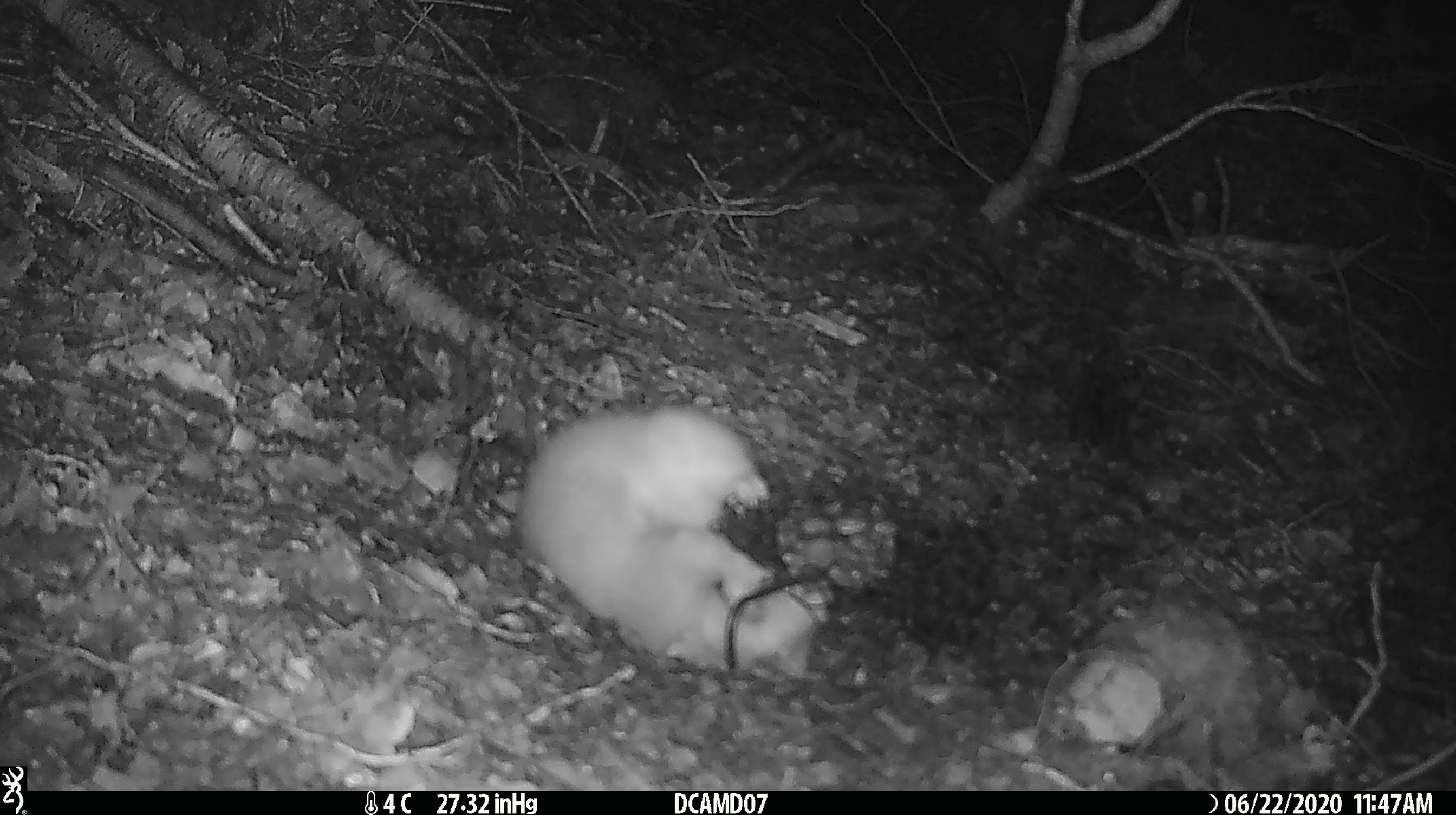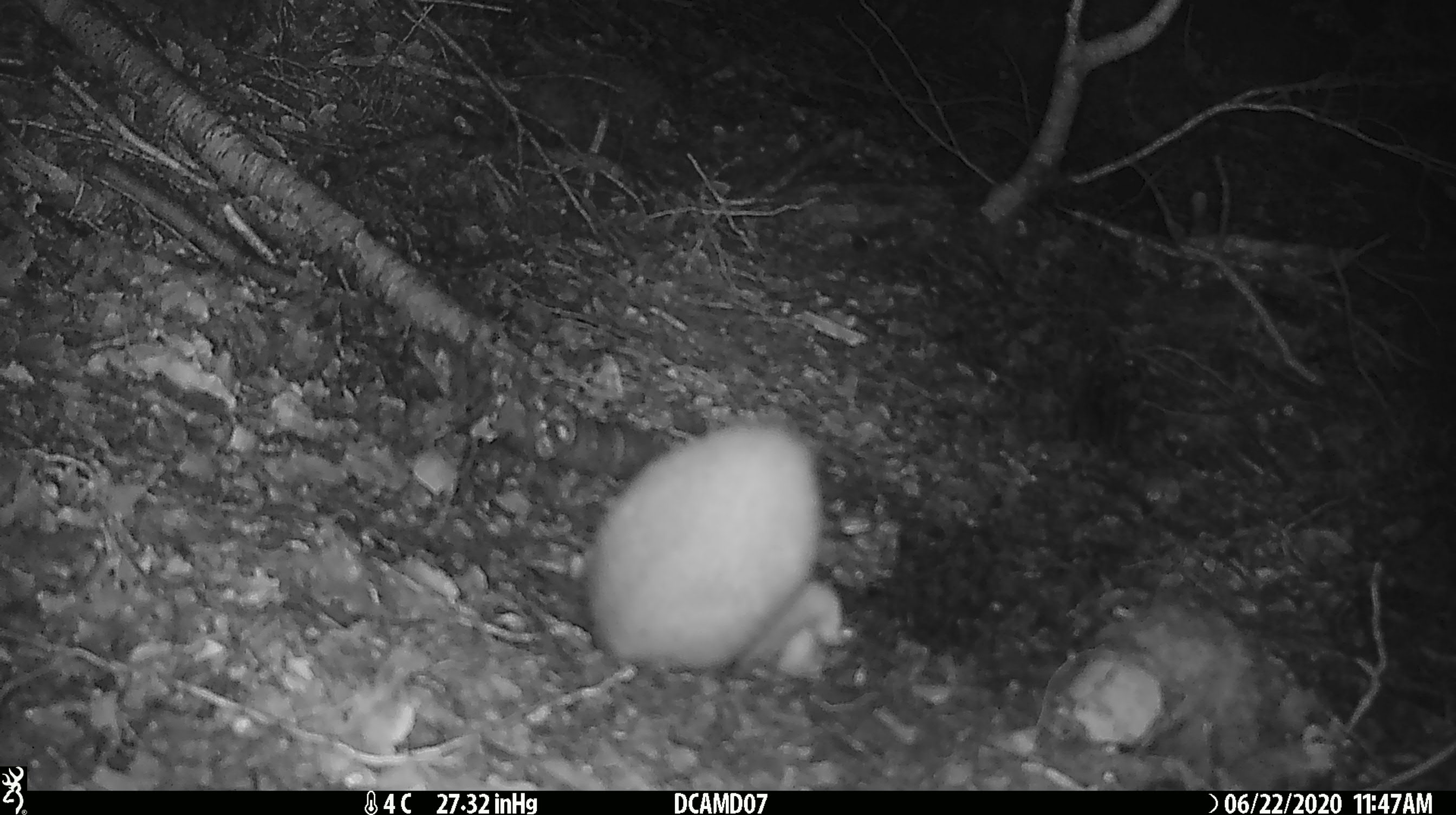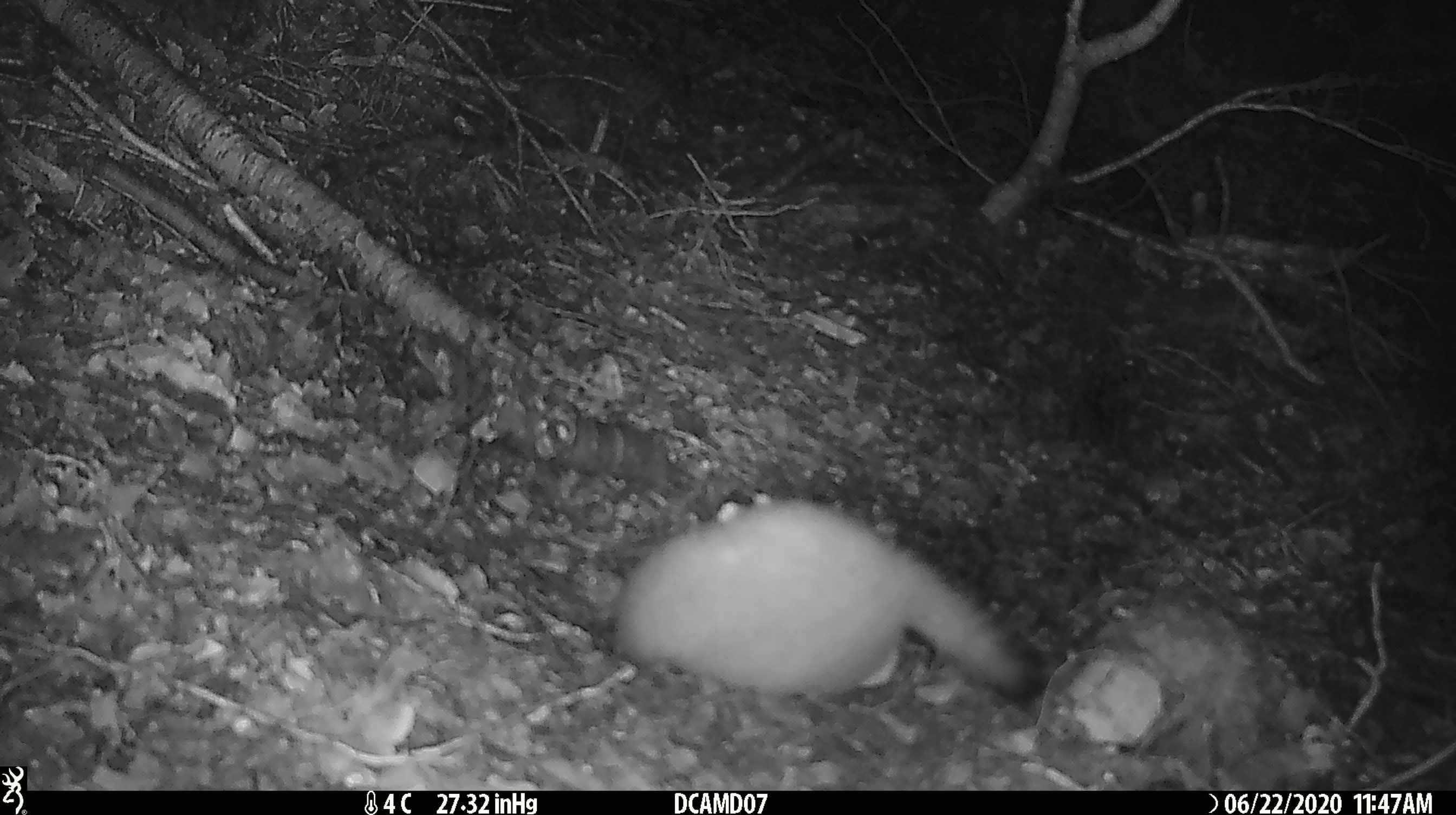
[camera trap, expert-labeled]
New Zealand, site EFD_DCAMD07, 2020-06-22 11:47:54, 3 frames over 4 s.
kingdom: Animalia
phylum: Chordata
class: Mammalia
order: Carnivora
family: Mustelidae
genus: Mustela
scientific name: Mustela erminea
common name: stoat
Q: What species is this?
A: Stoat (Mustela erminea).